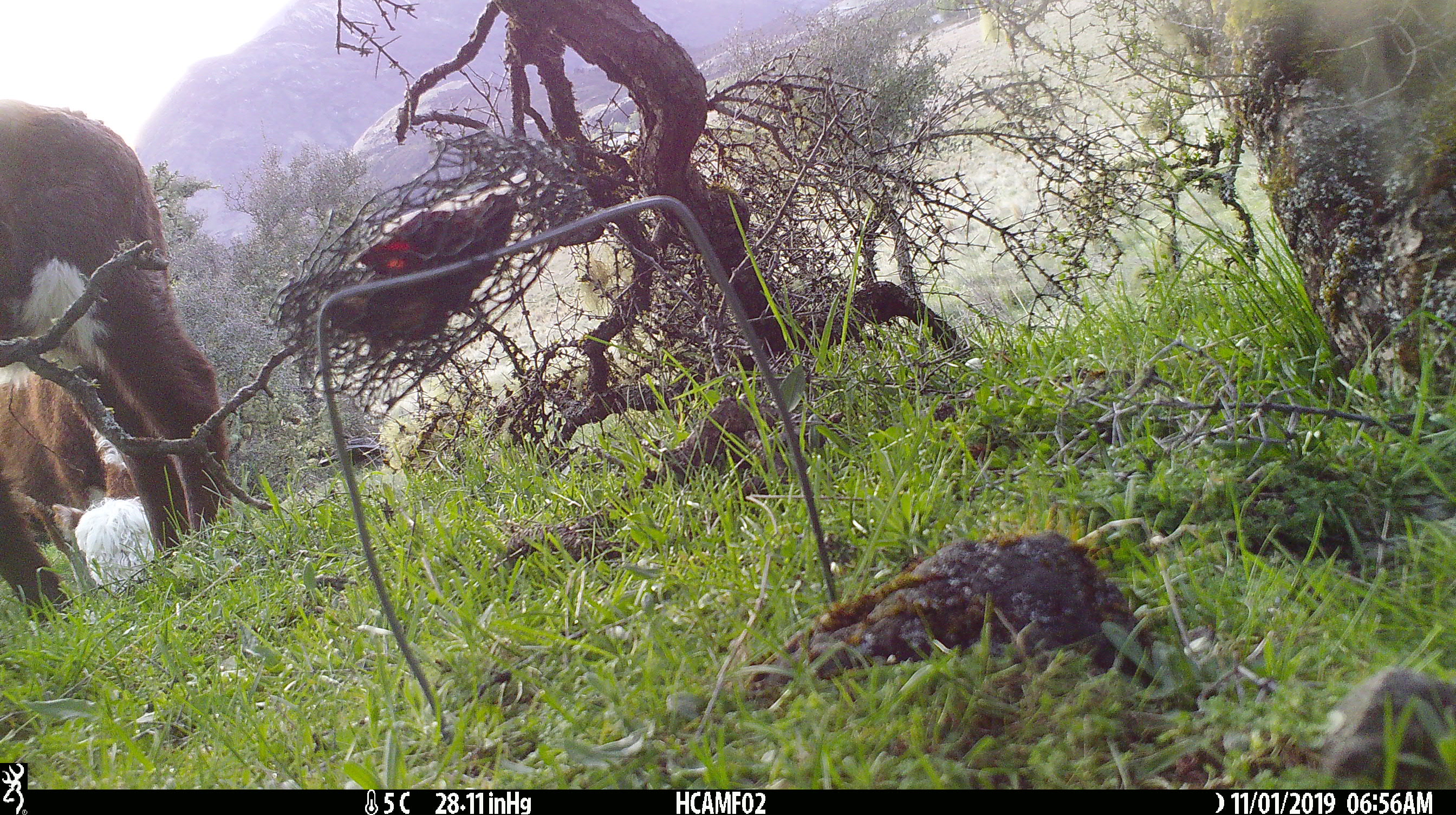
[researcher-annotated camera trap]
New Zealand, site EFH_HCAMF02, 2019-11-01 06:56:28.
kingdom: Animalia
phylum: Chordata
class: Mammalia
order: Artiodactyla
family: Bovidae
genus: Bos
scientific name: Bos taurus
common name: domestic cow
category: cow